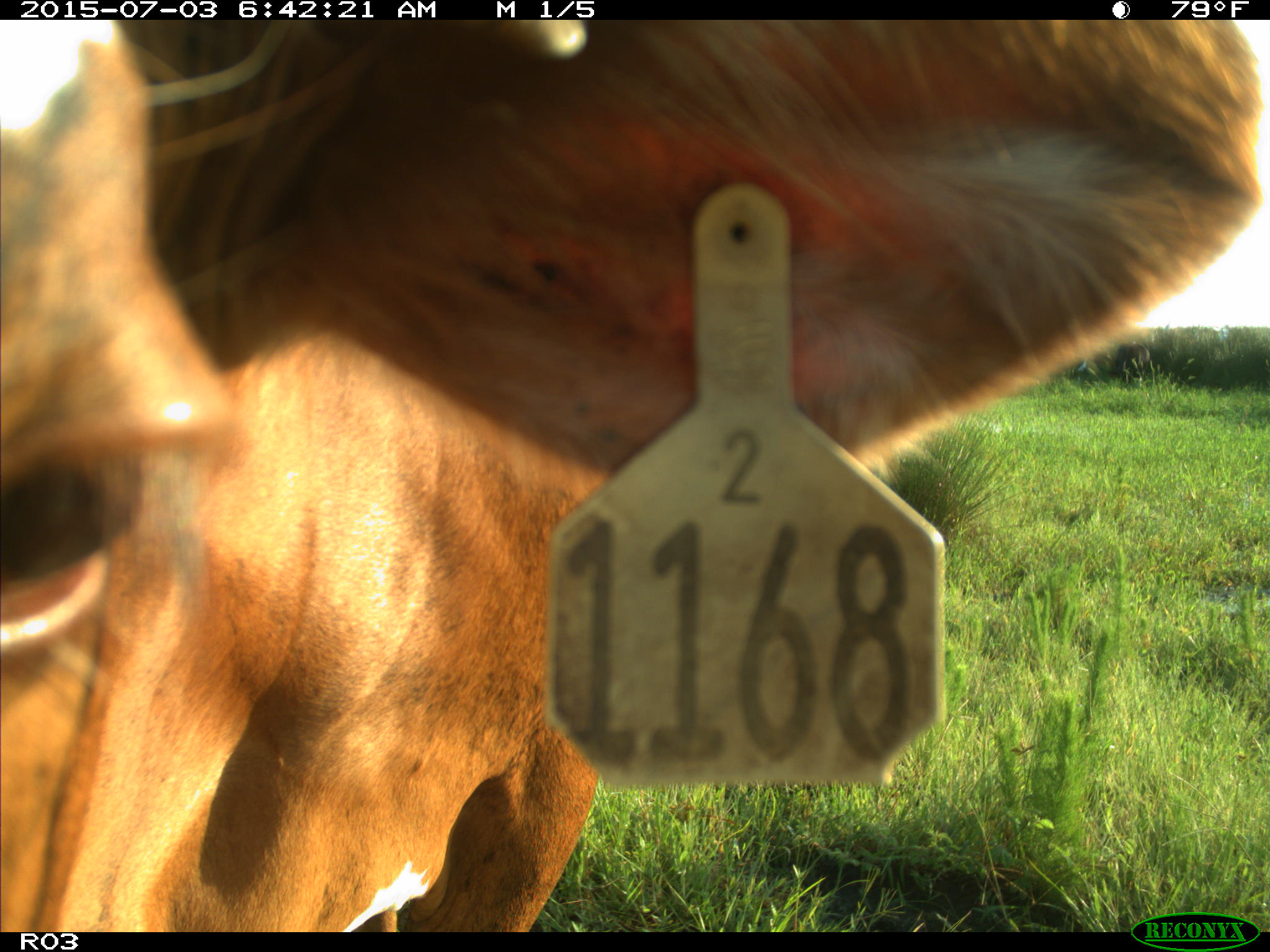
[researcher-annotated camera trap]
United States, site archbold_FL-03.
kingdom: Animalia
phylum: Chordata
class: Mammalia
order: Artiodactyla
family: Bovidae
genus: Bos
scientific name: Bos taurus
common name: domestic cow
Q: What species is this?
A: Bos taurus (domestic cow).